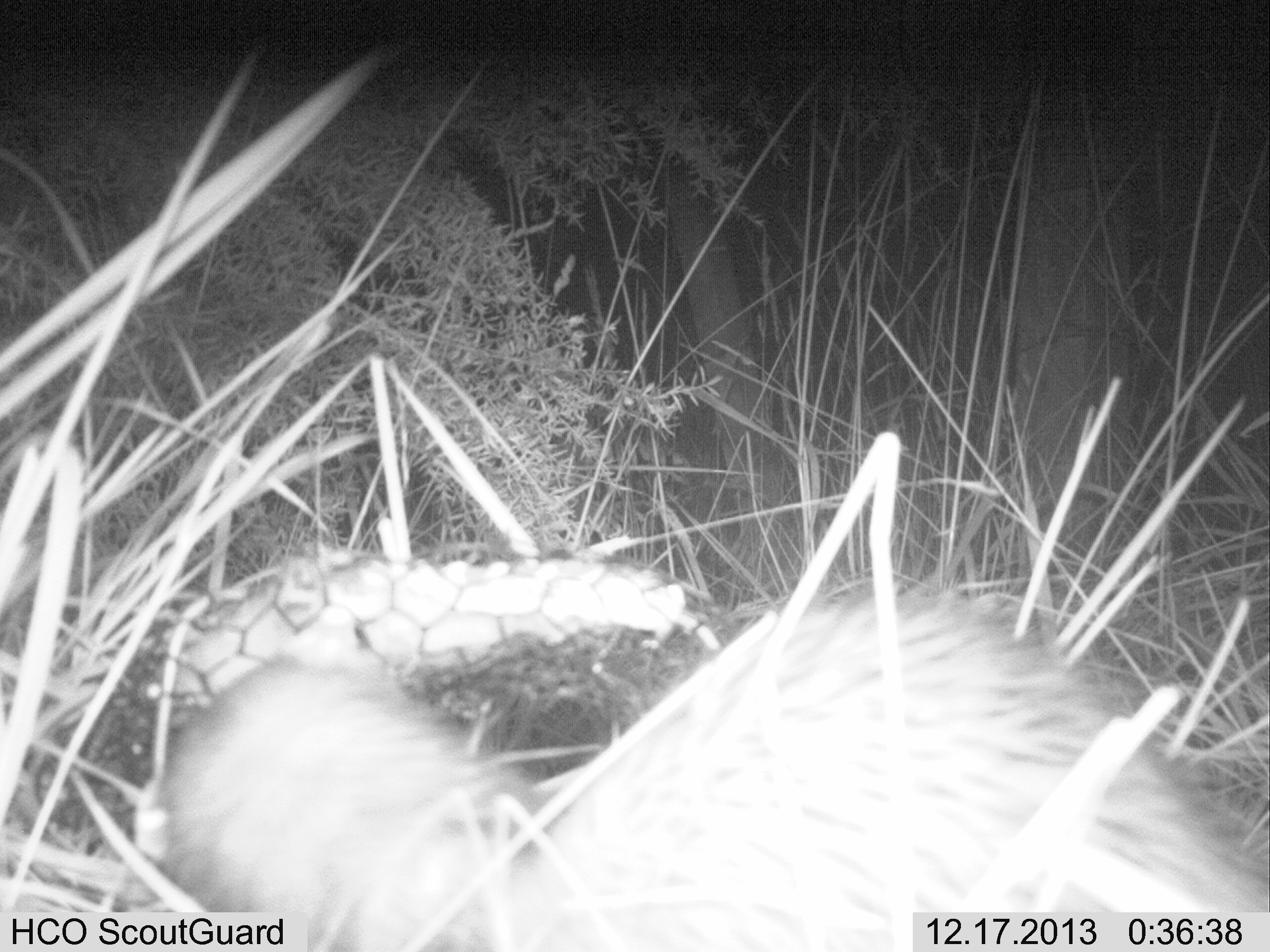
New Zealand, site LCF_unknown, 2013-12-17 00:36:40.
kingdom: Animalia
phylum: Chordata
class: Mammalia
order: Carnivora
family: Mustelidae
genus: Mustela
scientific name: Mustela furo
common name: ferret